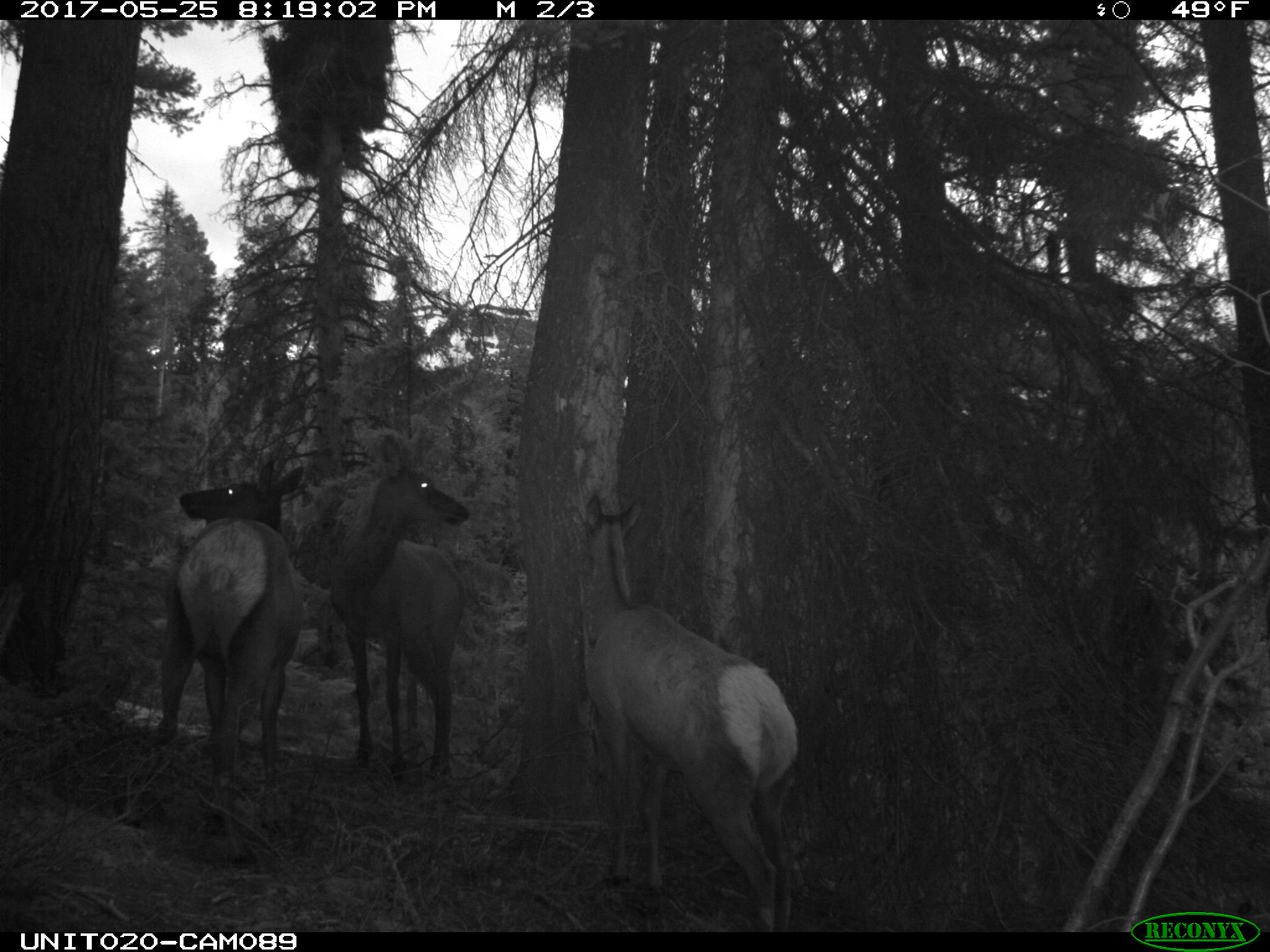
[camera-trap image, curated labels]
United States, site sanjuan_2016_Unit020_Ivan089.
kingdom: Animalia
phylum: Chordata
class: Mammalia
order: Artiodactyla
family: Cervidae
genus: Cervus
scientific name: Cervus elaphus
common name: red deer